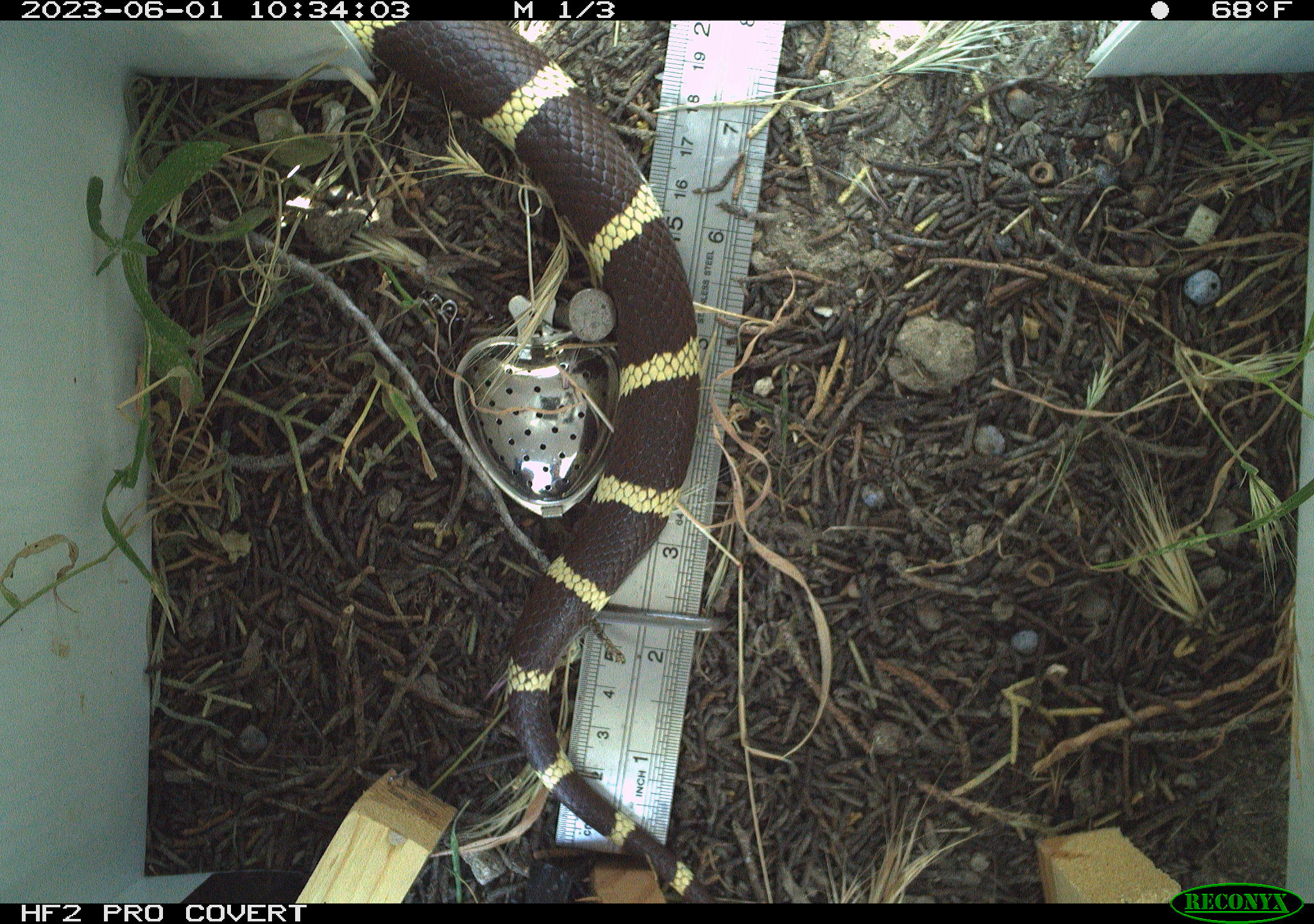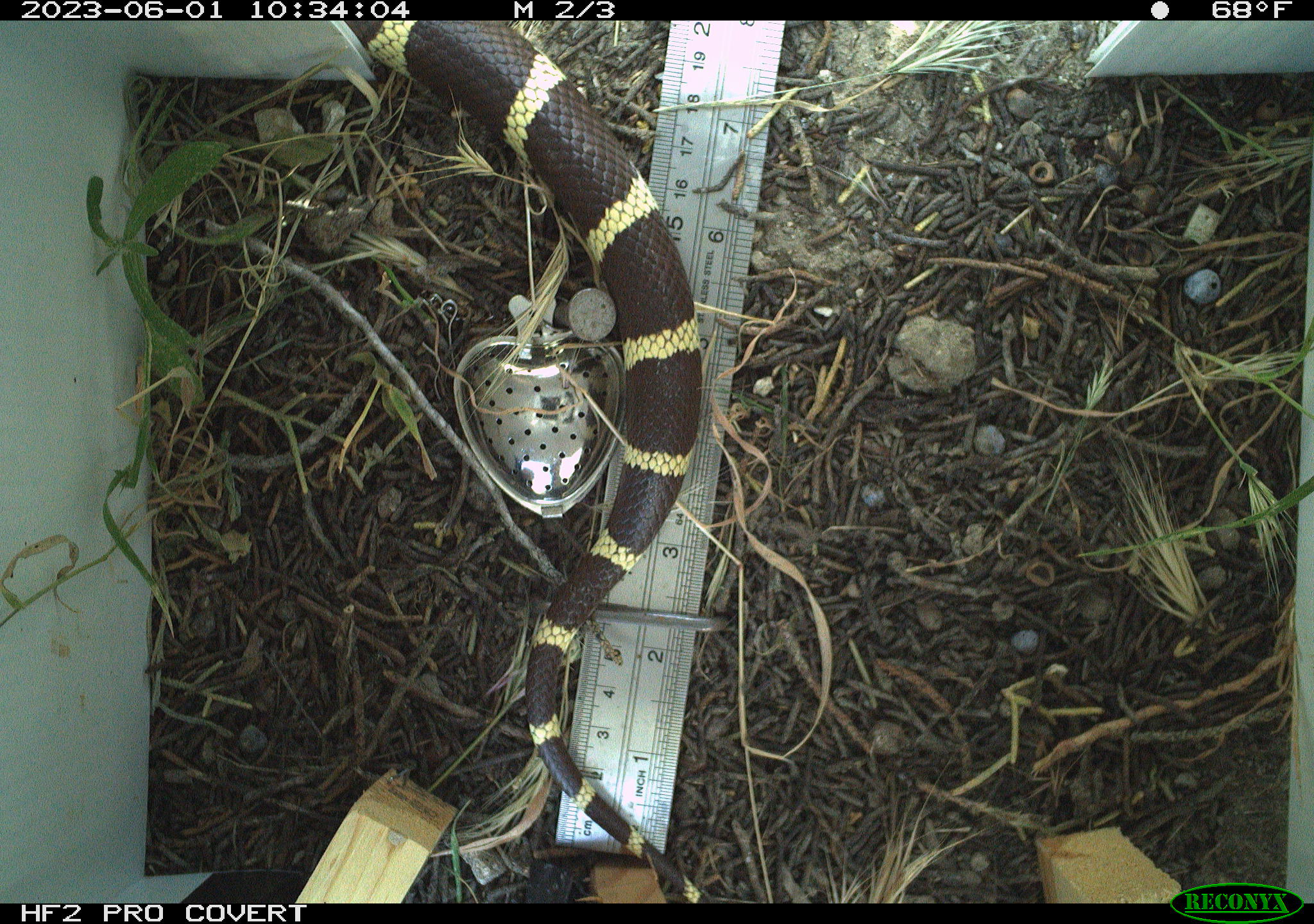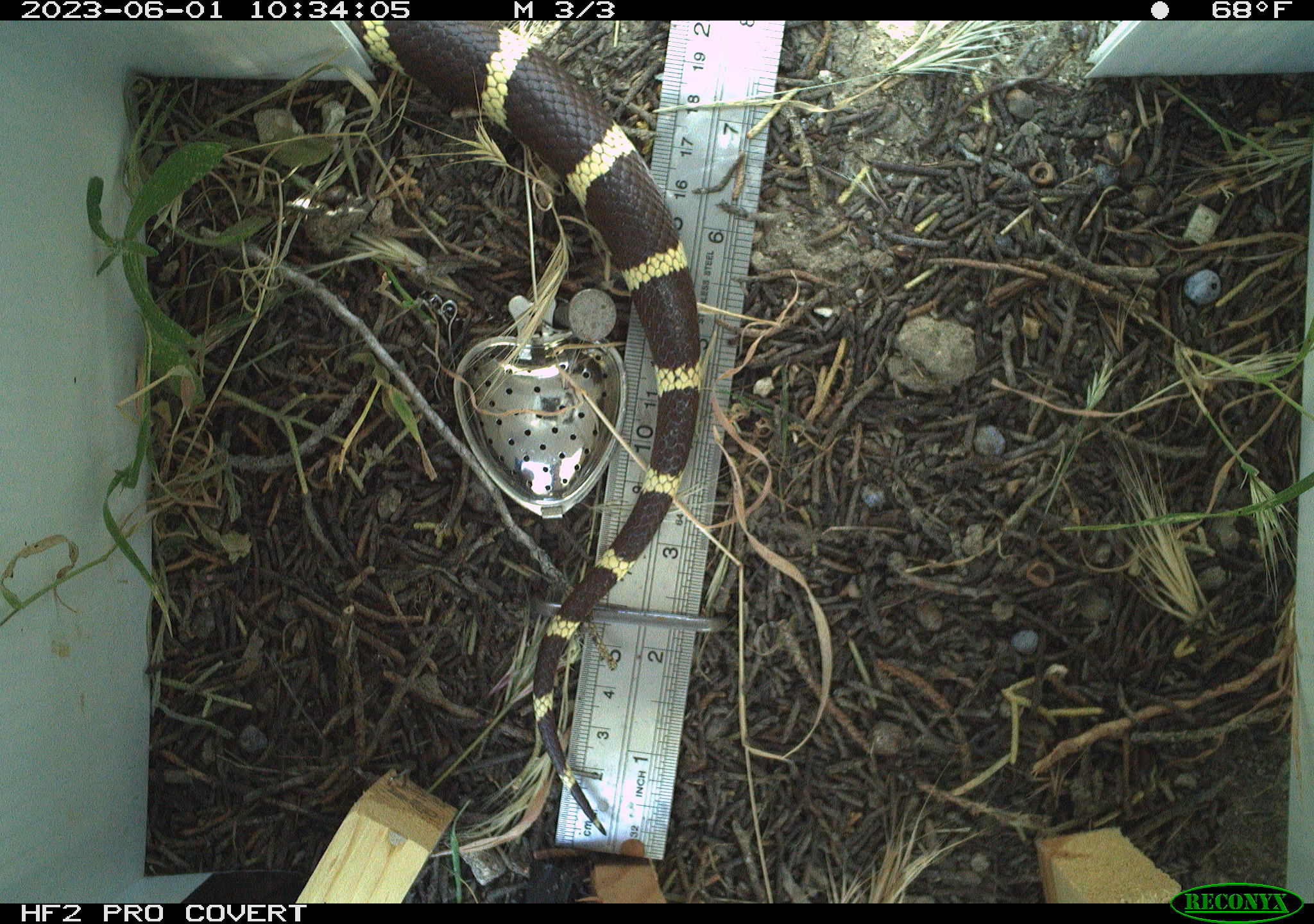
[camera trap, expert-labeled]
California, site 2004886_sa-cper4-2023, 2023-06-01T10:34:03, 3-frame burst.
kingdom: Animalia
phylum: Chordata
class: Reptilia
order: Squamata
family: Colubridae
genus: Lampropeltis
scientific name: Lampropeltis californiae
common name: california kingsnake